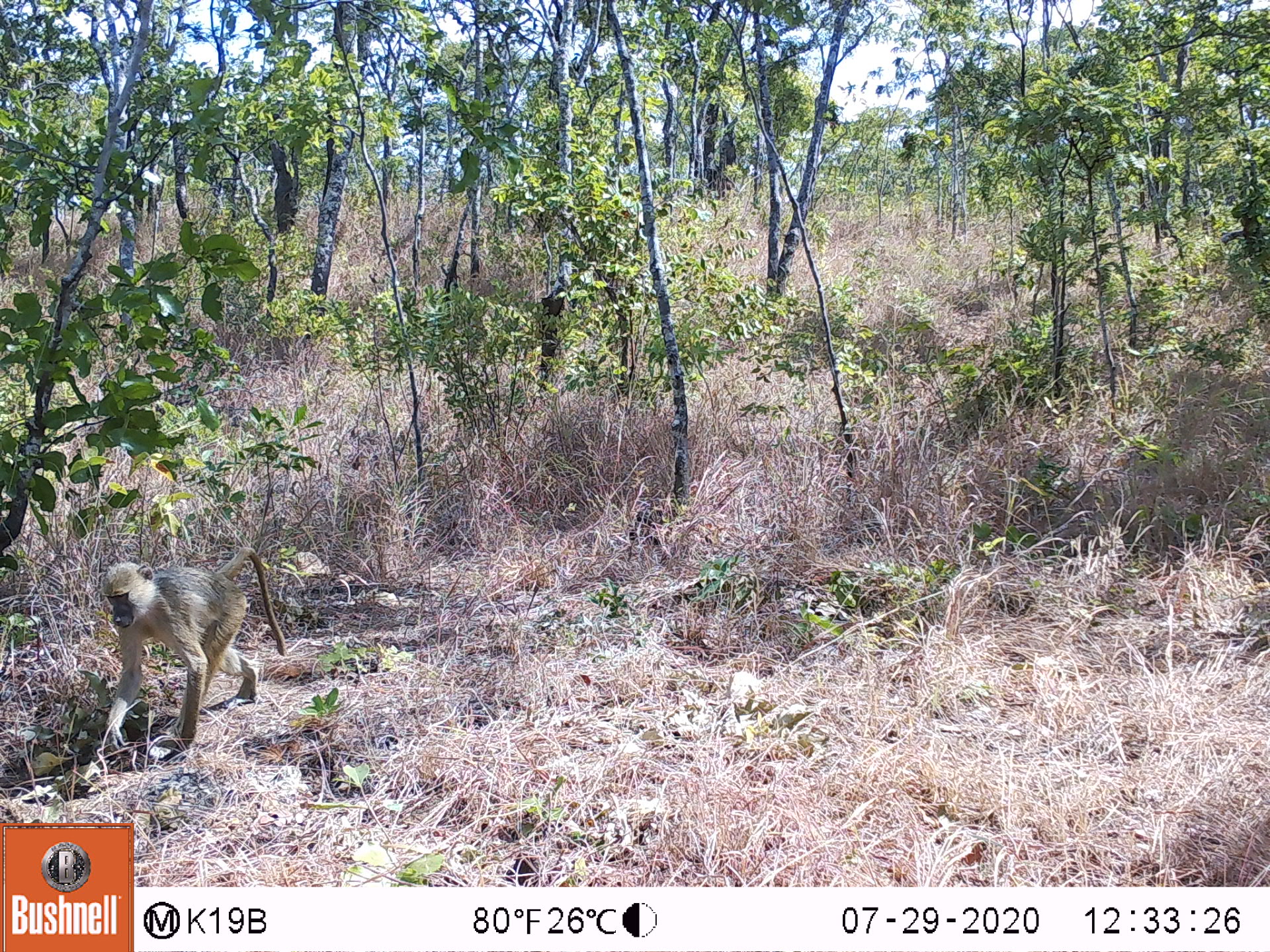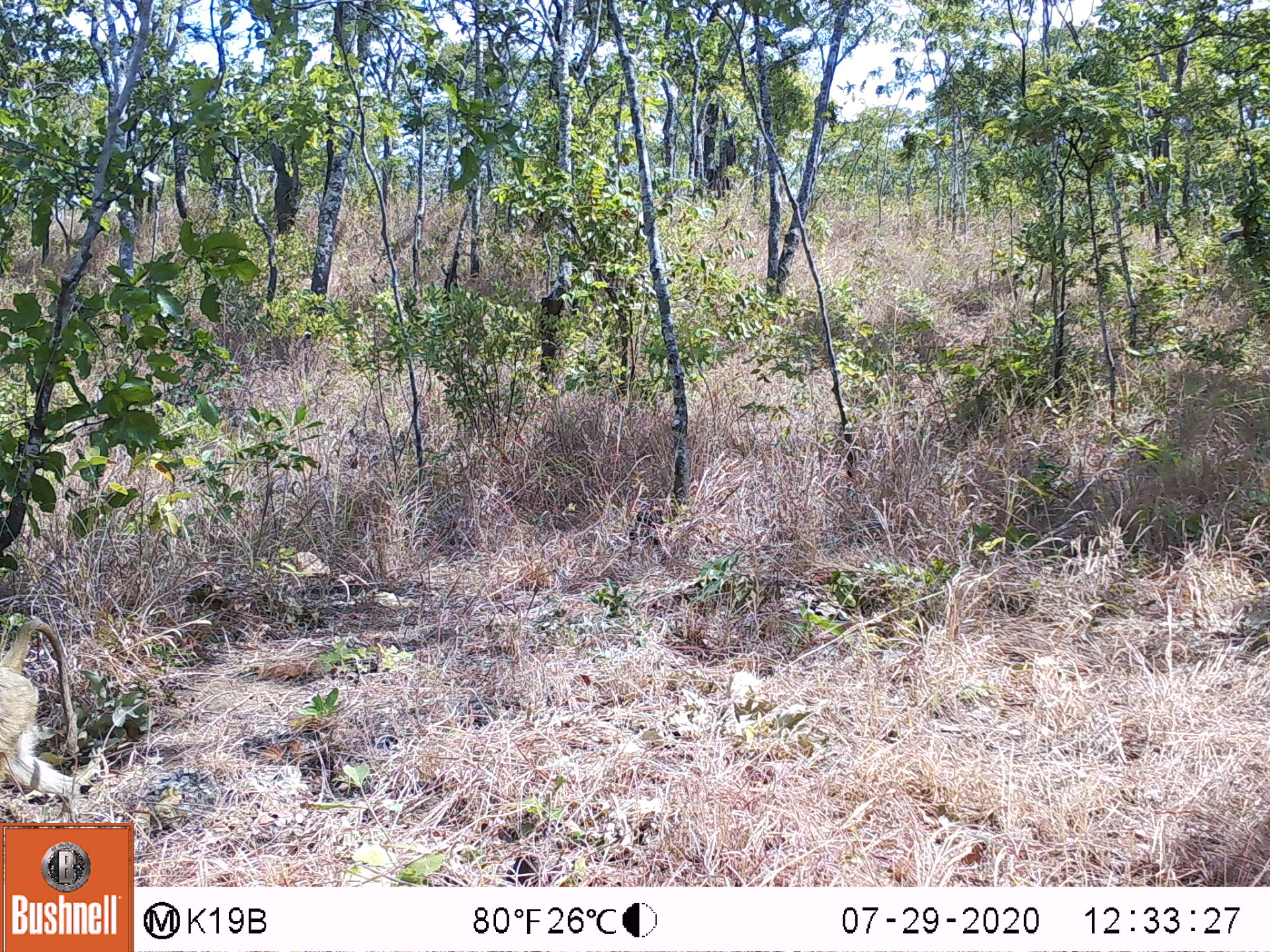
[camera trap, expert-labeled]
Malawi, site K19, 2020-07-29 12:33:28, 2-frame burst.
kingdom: Animalia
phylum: Chordata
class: Mammalia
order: Primates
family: Cercopithecidae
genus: Papio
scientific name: Papio cynocephalus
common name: yellow baboon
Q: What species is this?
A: Yellow baboon (Papio cynocephalus).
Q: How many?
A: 1.